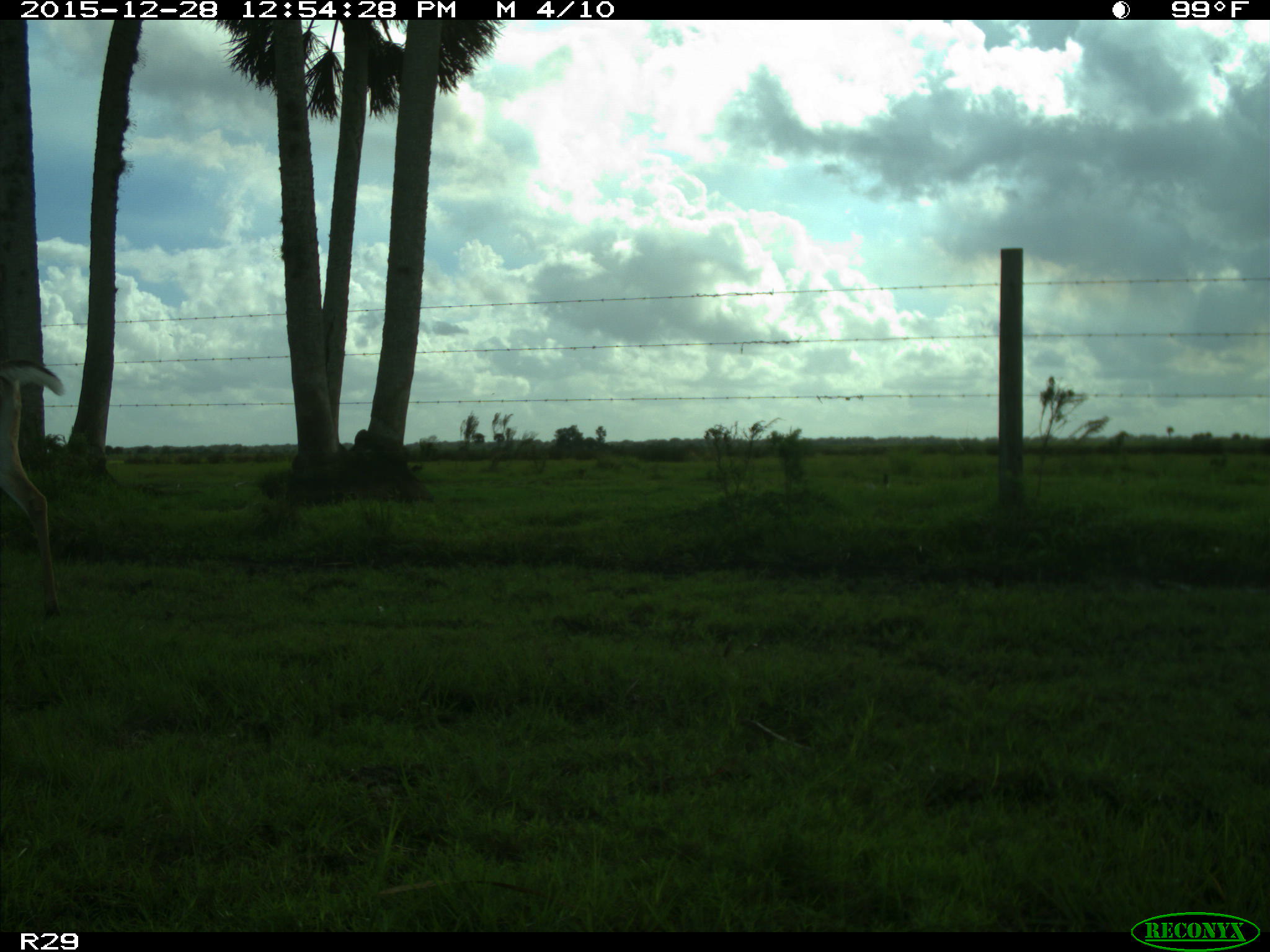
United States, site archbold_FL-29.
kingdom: Animalia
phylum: Chordata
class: Mammalia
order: Artiodactyla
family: Cervidae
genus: Odocoileus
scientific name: Odocoileus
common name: deer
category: unidentified deer